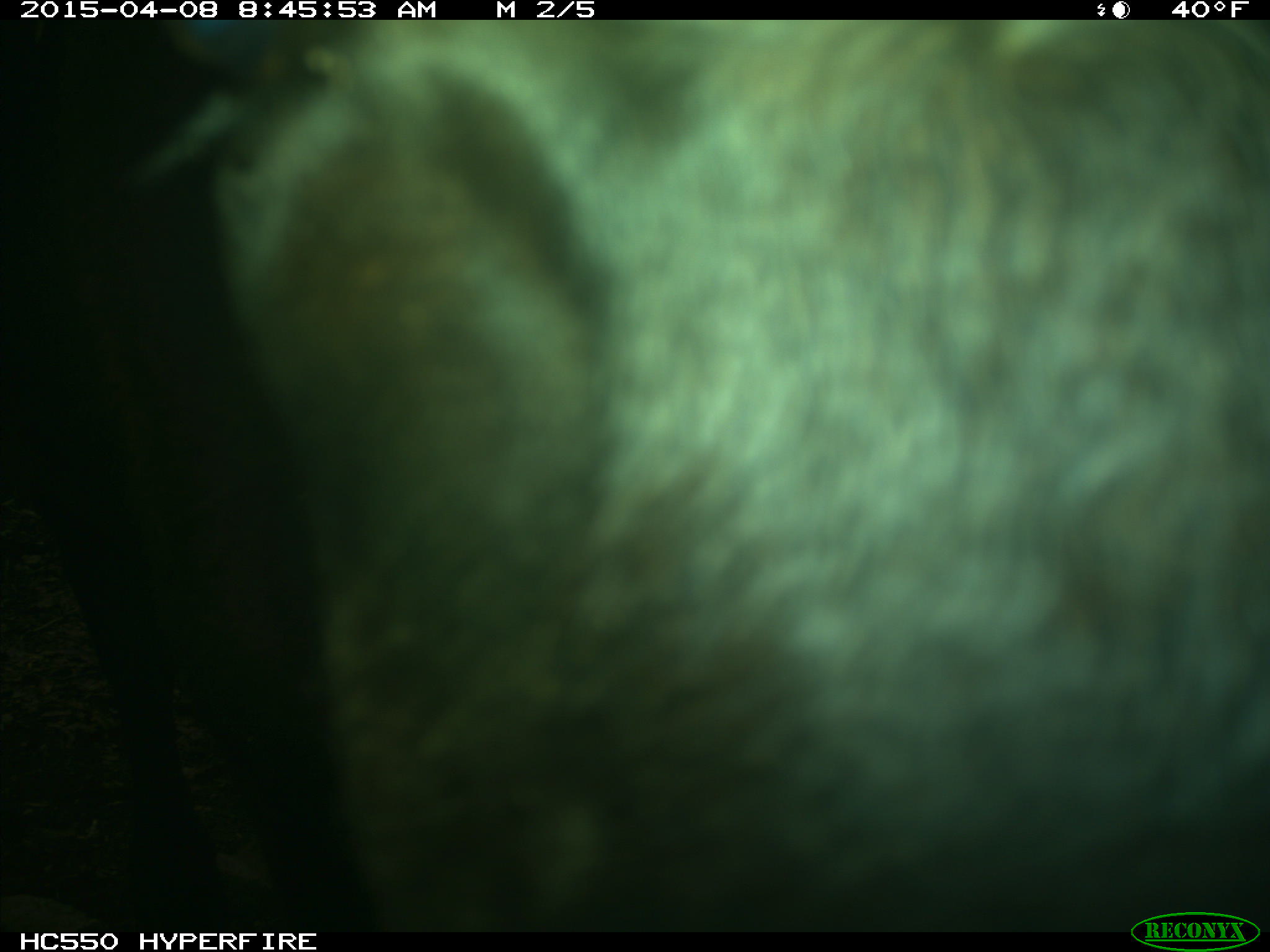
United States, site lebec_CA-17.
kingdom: Animalia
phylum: Chordata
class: Mammalia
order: Artiodactyla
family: Bovidae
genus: Bos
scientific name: Bos taurus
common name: domestic cow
Bos taurus (domestic cow).